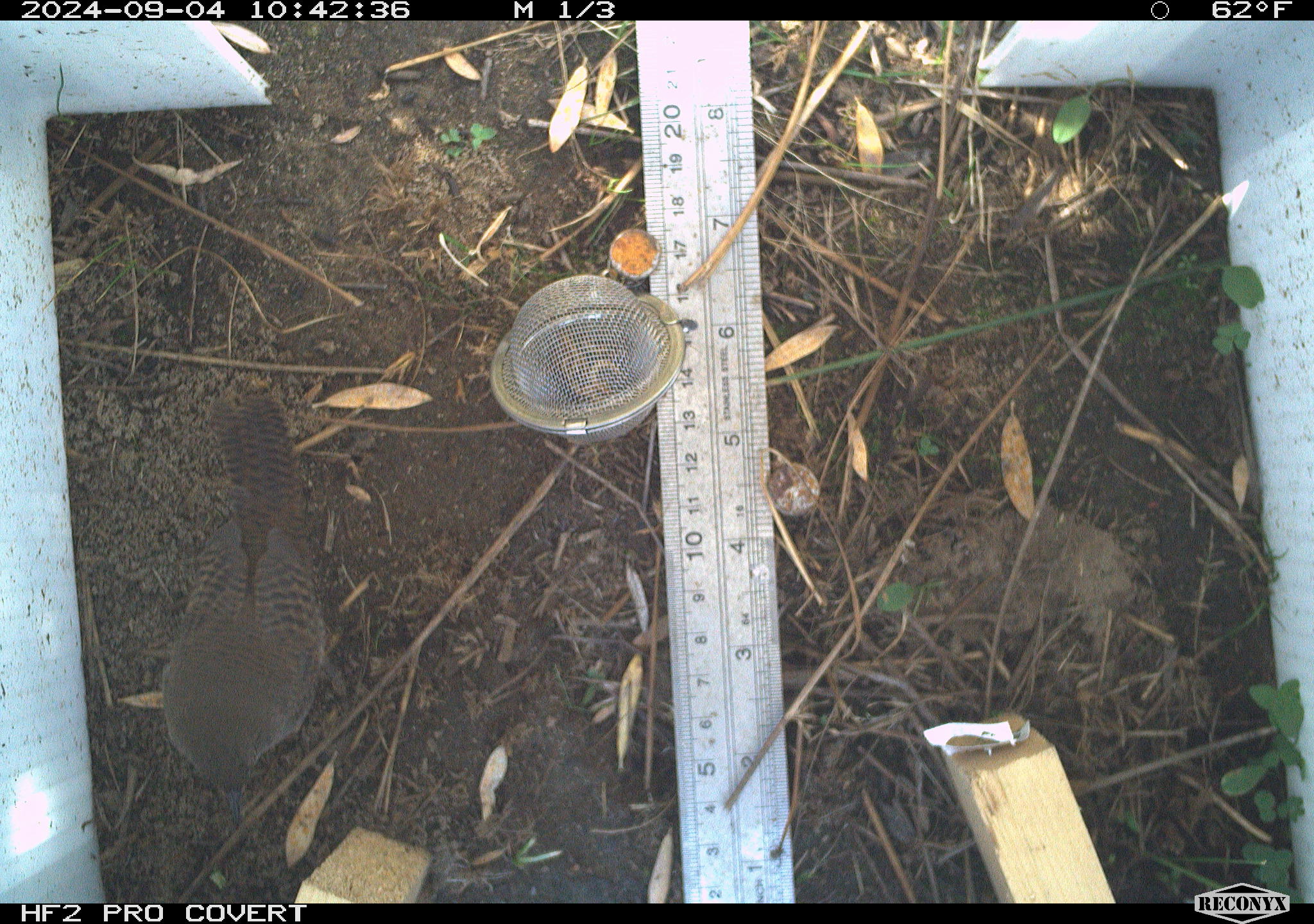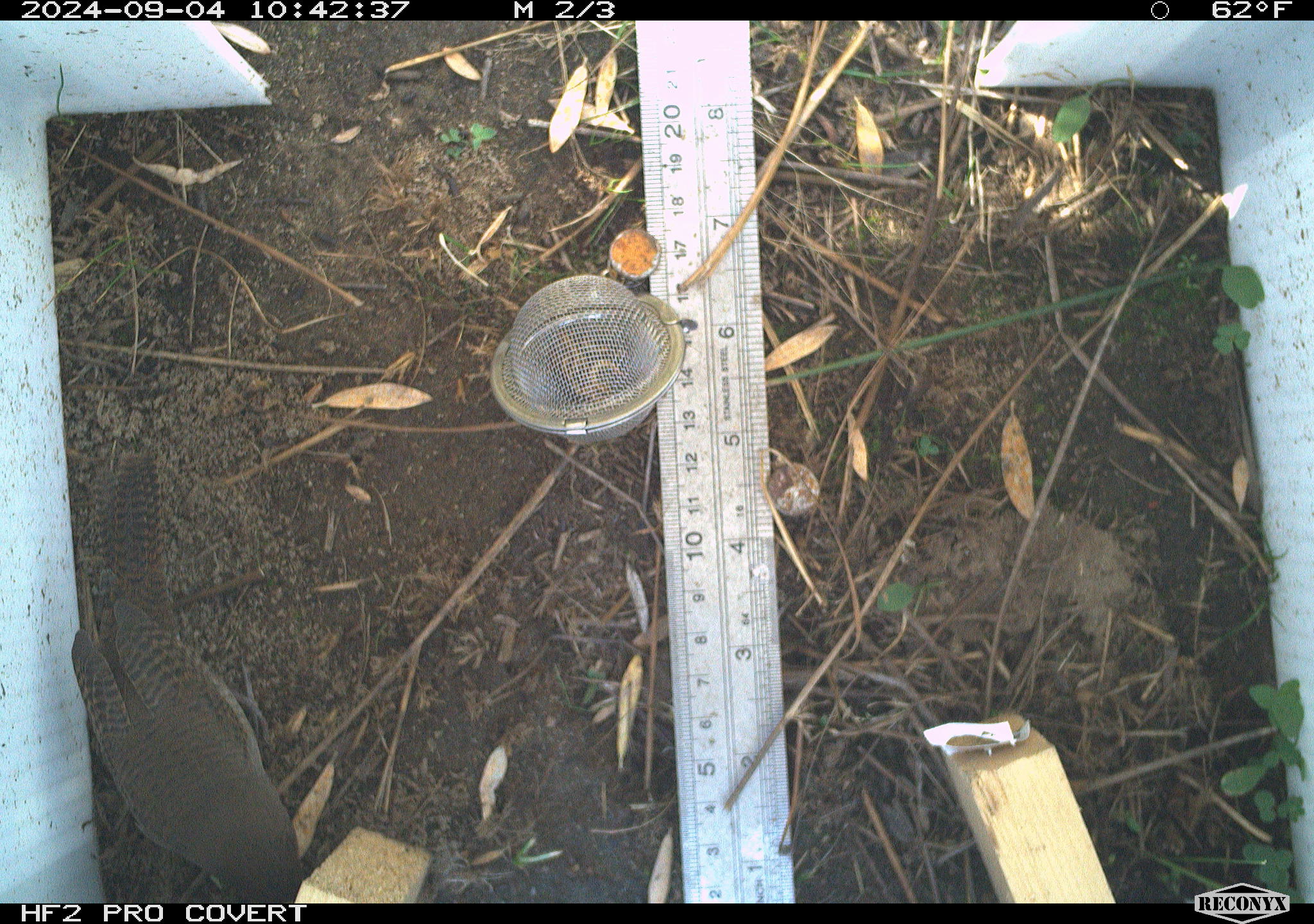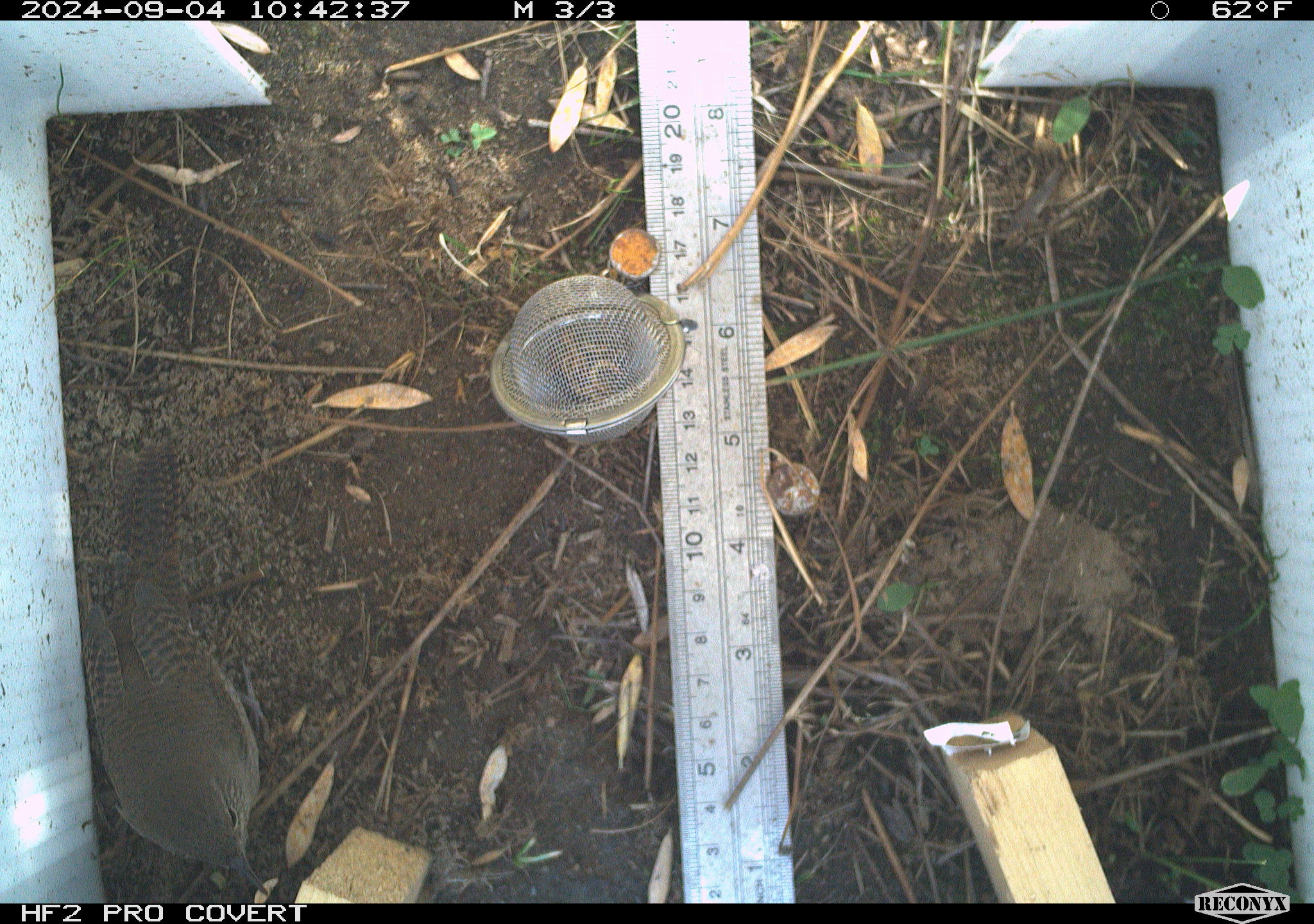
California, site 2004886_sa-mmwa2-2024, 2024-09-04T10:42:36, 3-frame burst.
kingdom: Animalia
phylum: Chordata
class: Aves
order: Passeriformes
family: Troglodytidae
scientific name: Troglodytidae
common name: wren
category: troglodytidae family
Troglodytidae family (wren) (Troglodytidae).